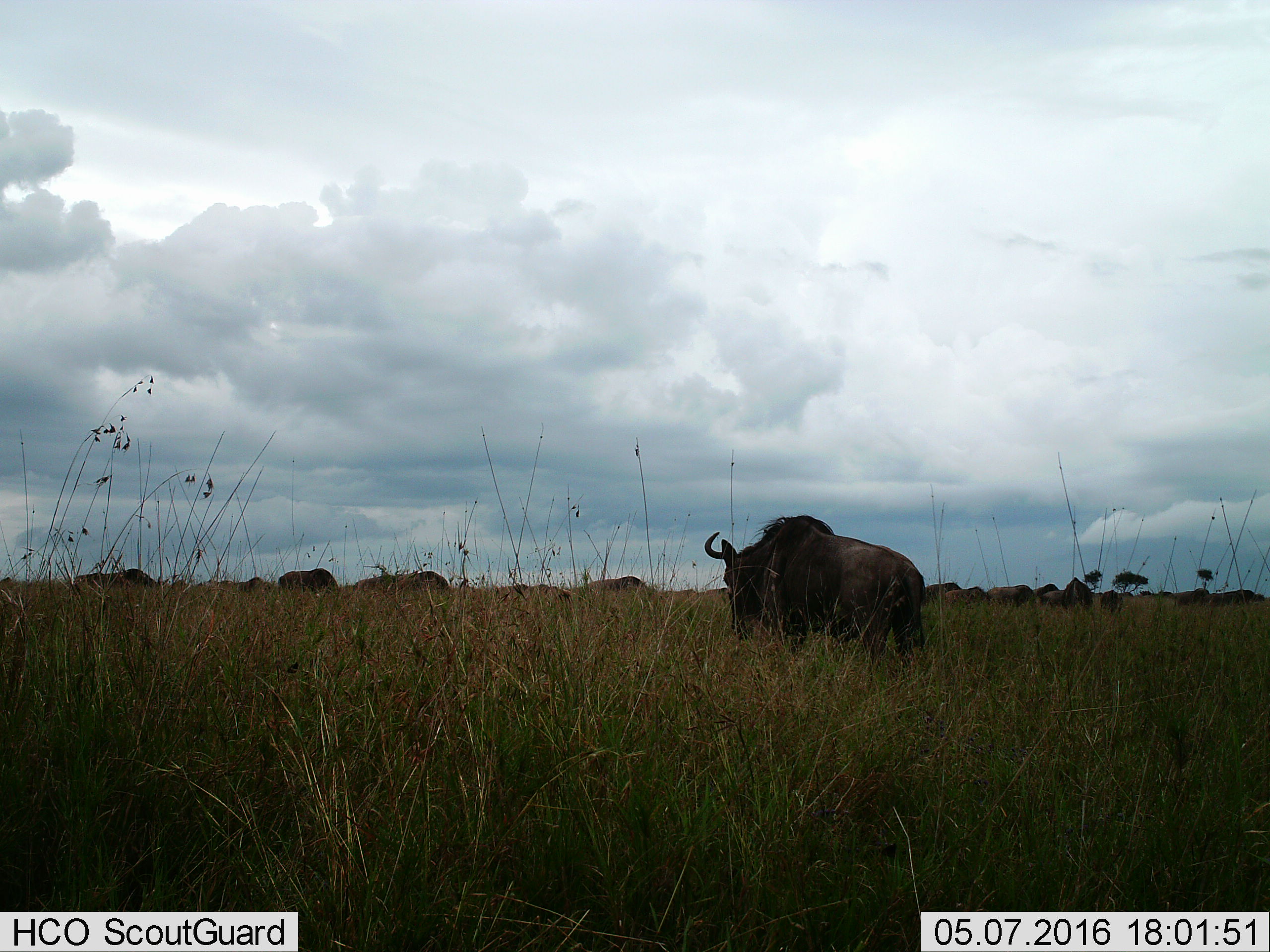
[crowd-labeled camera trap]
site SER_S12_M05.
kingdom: Animalia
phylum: Chordata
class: Mammalia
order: Artiodactyla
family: Bovidae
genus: Connochaetes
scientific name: Connochaetes taurinus taurinus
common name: blue wildebeest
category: wildebeestblue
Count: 11-50.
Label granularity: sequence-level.